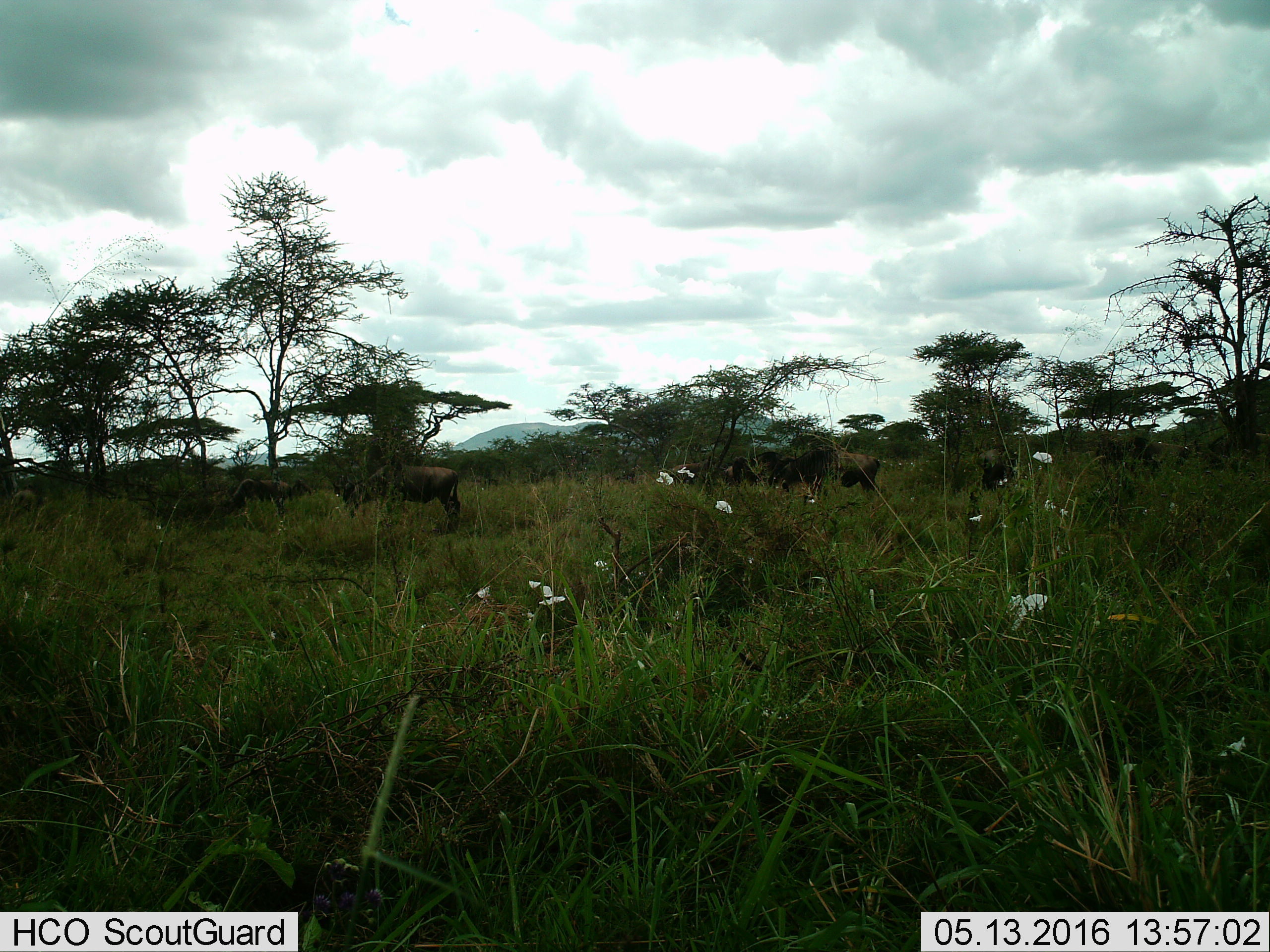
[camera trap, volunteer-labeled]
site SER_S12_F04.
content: unidentified animal